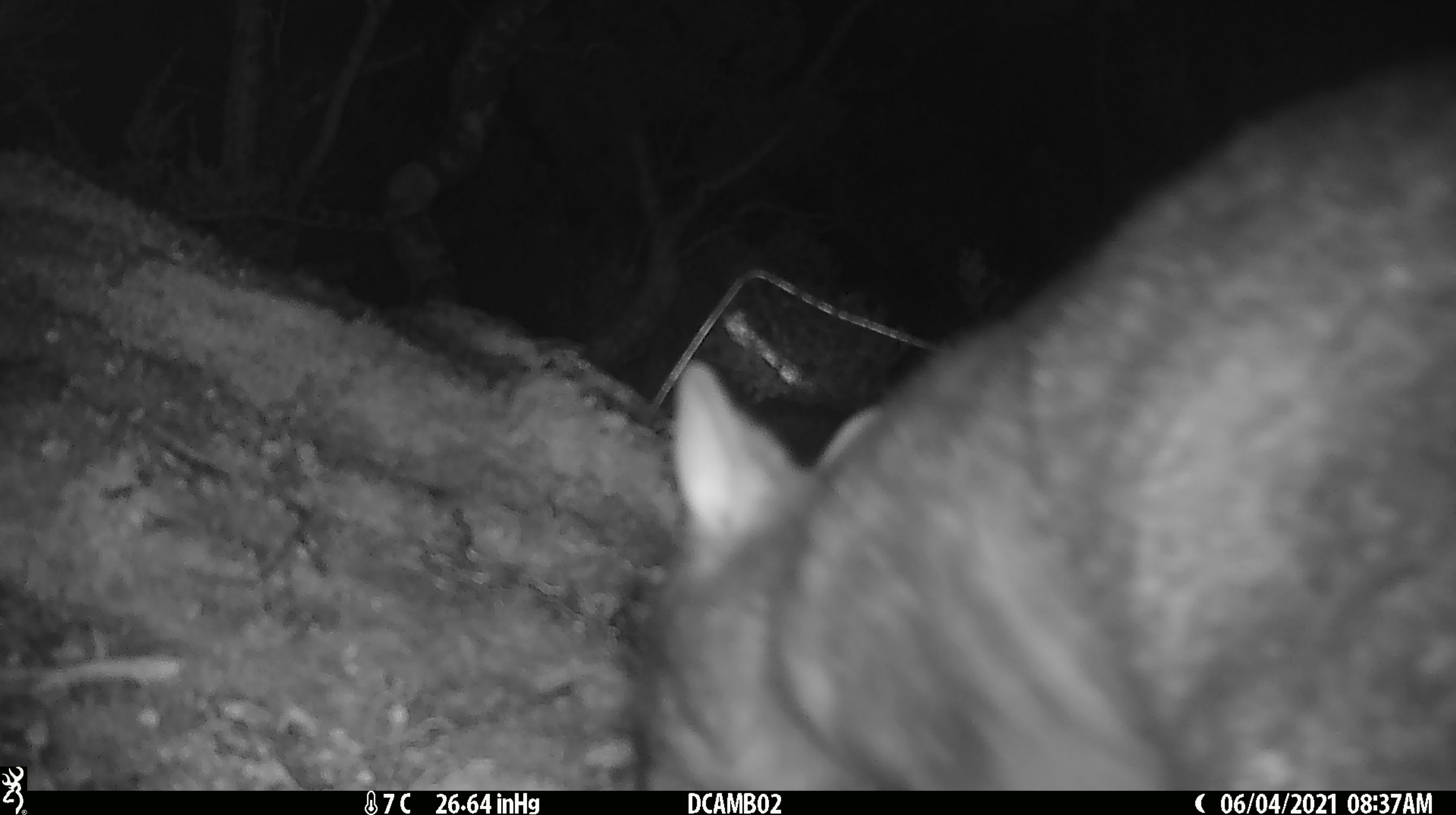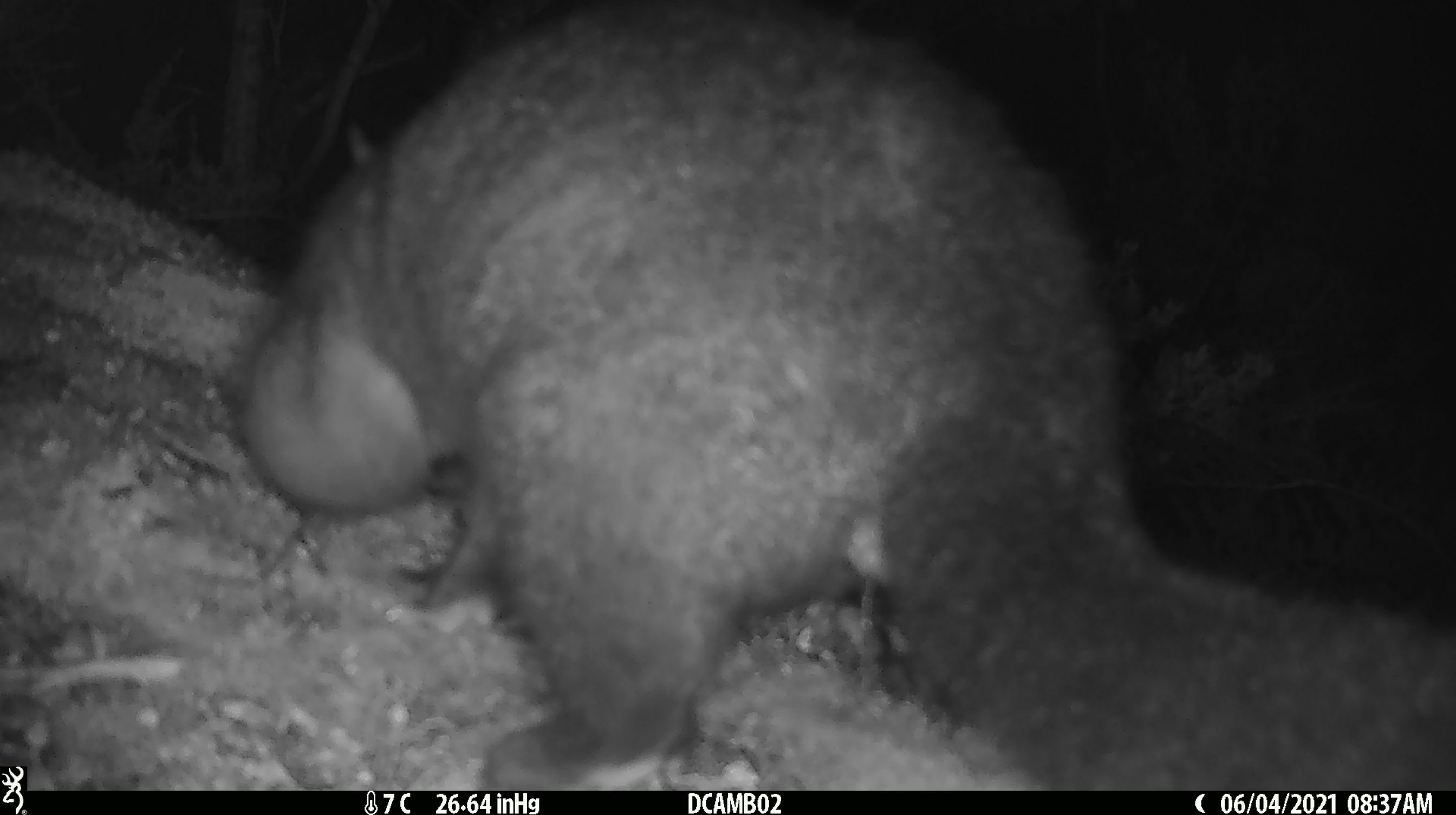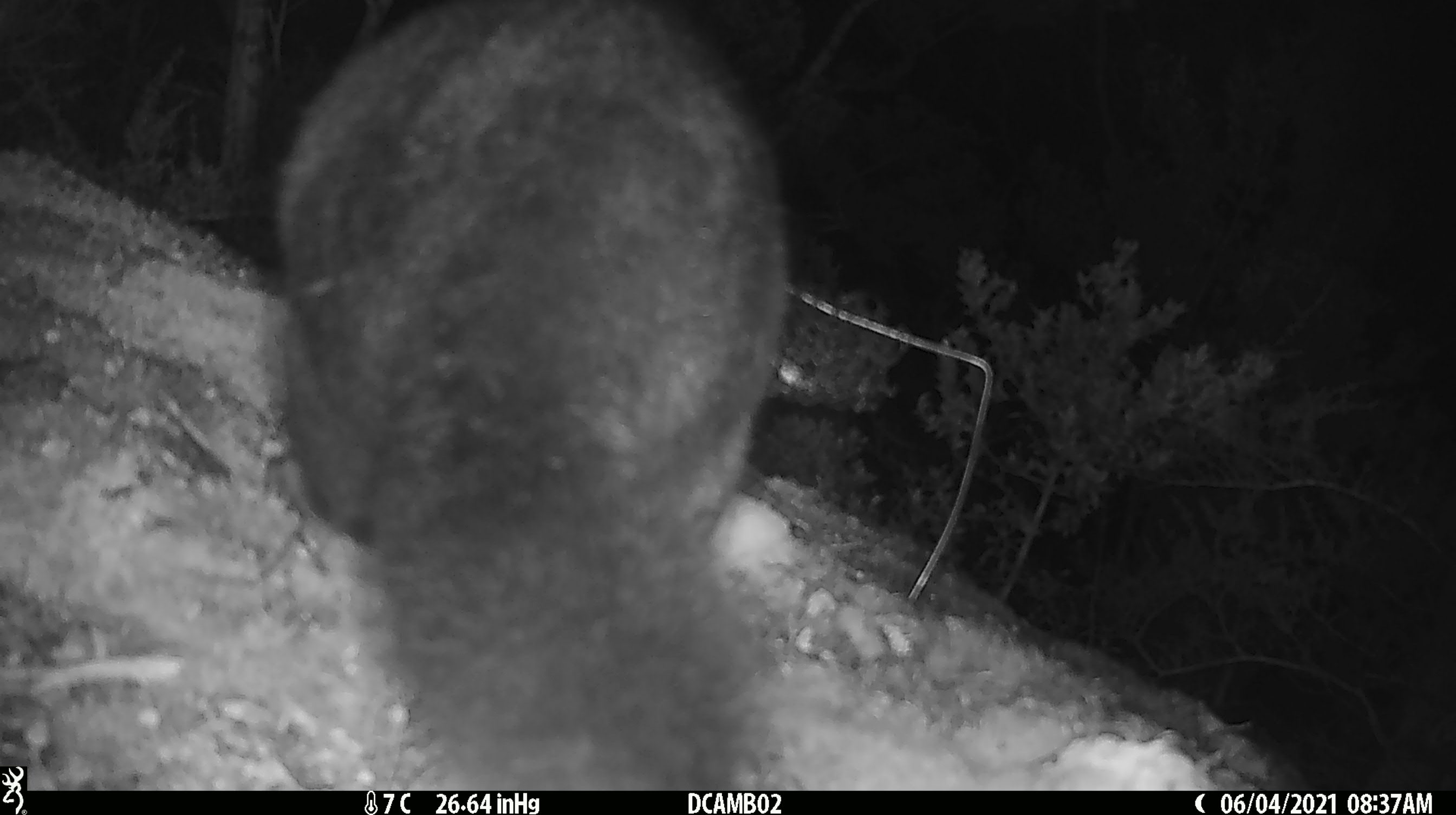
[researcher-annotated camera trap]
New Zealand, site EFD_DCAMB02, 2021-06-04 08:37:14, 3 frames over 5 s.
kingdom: Animalia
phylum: Chordata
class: Mammalia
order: Diprotodontia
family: Phalangeridae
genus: Trichosurus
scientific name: Trichosurus vulpecula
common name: common brushtail possum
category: possum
Possum (common brushtail possum) (Trichosurus vulpecula).